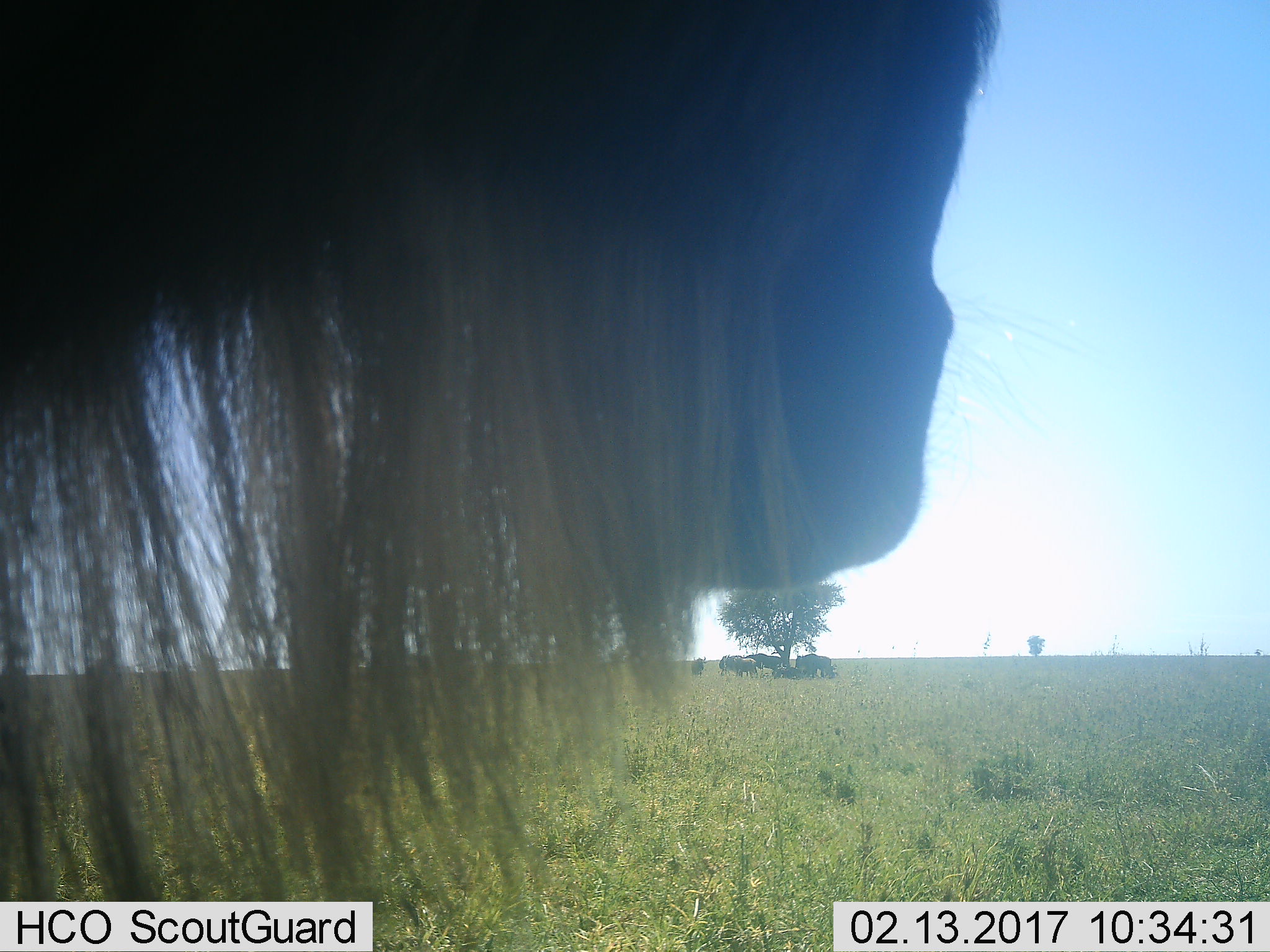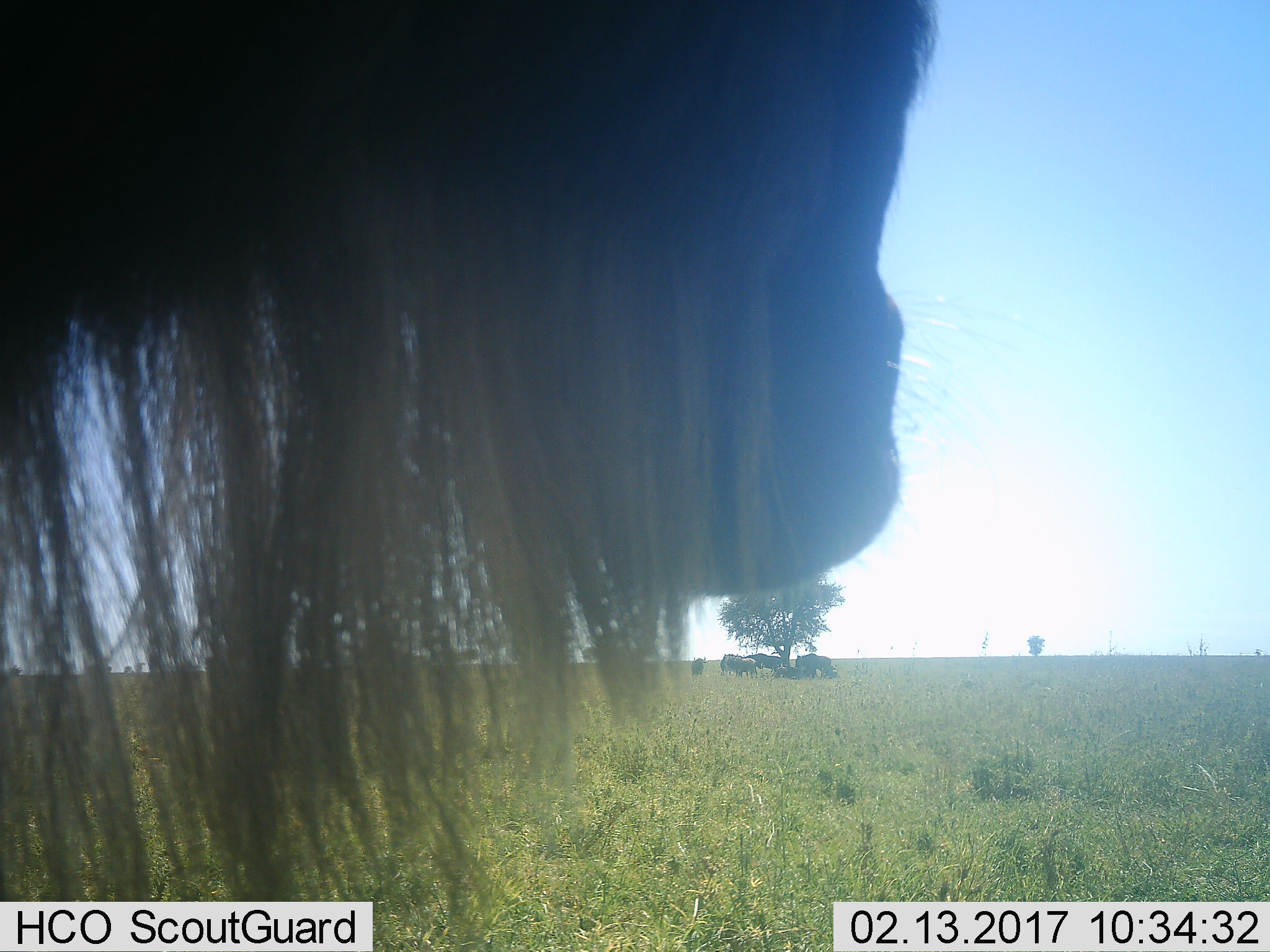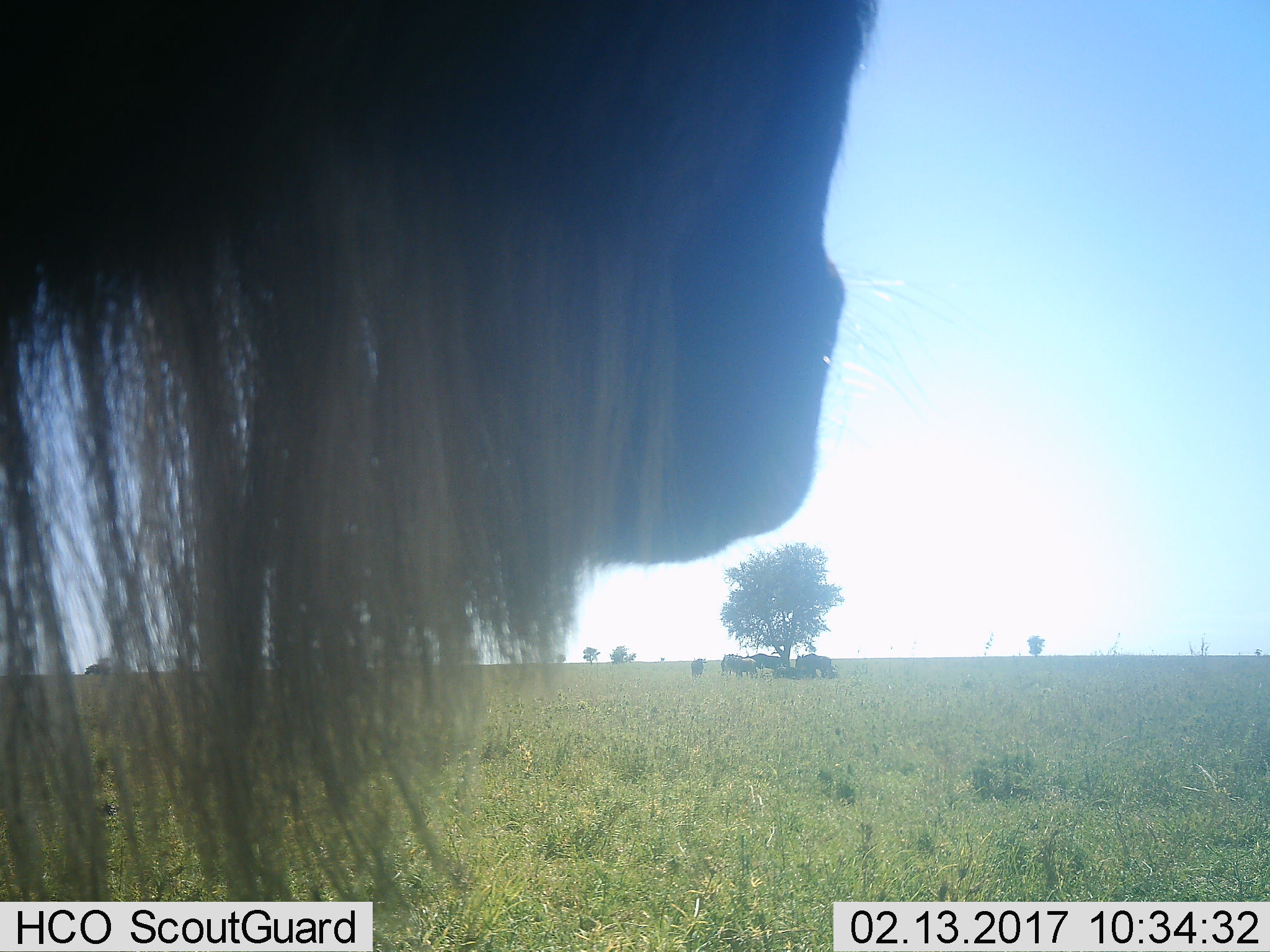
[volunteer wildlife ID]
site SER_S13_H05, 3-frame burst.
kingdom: Animalia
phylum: Chordata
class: Mammalia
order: Artiodactyla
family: Bovidae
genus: Connochaetes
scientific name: Connochaetes taurinus taurinus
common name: blue wildebeest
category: wildebeestblue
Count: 8.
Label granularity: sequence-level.